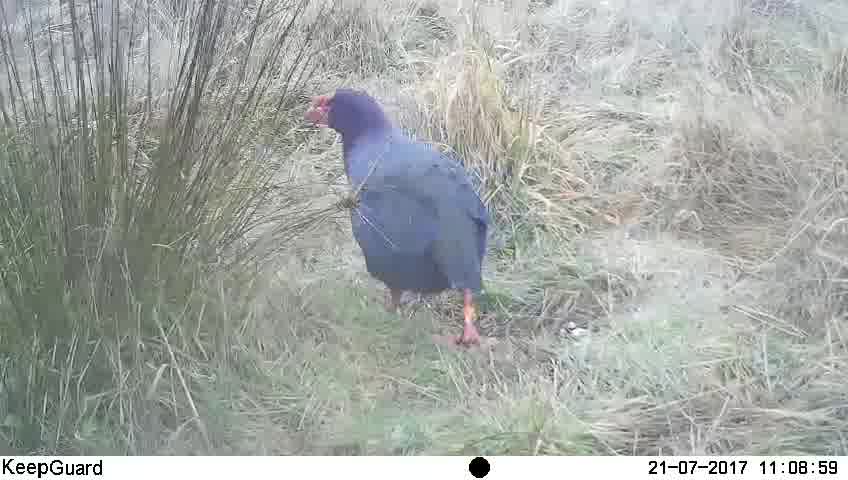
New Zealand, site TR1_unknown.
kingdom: Animalia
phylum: Chordata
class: Aves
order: Gruiformes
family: Rallidae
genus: Porphyrio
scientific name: Porphyrio mantelli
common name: takahe